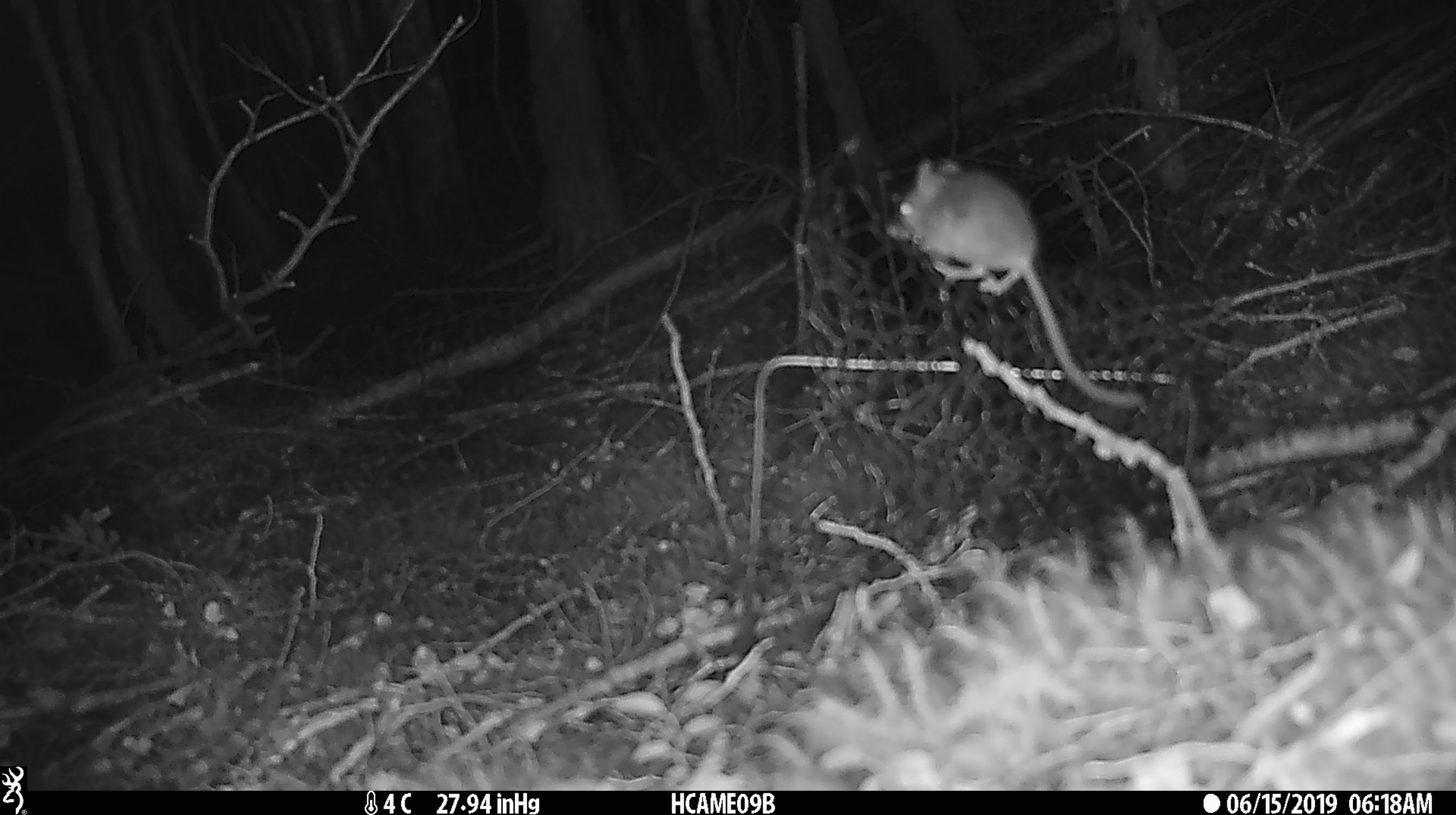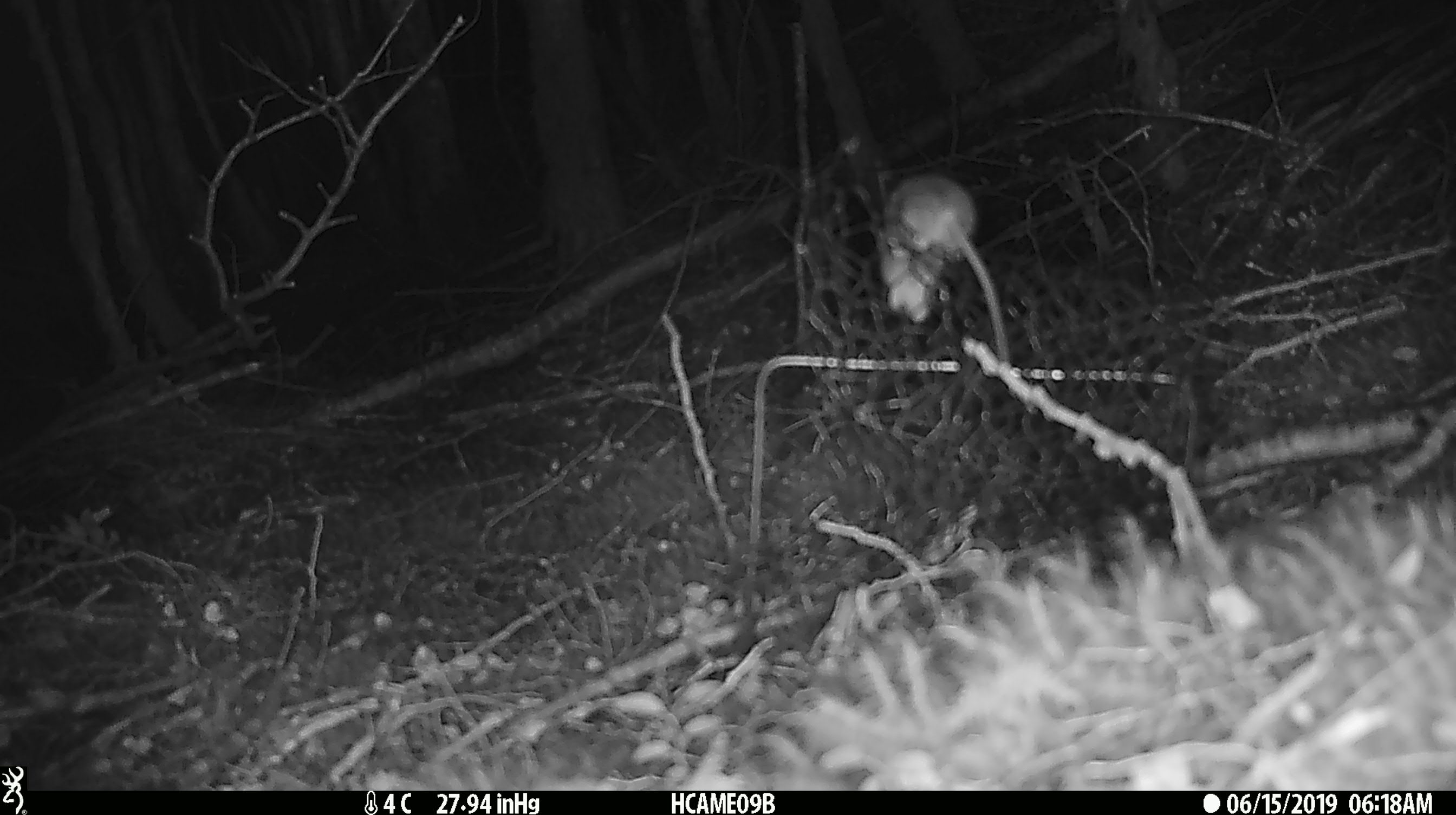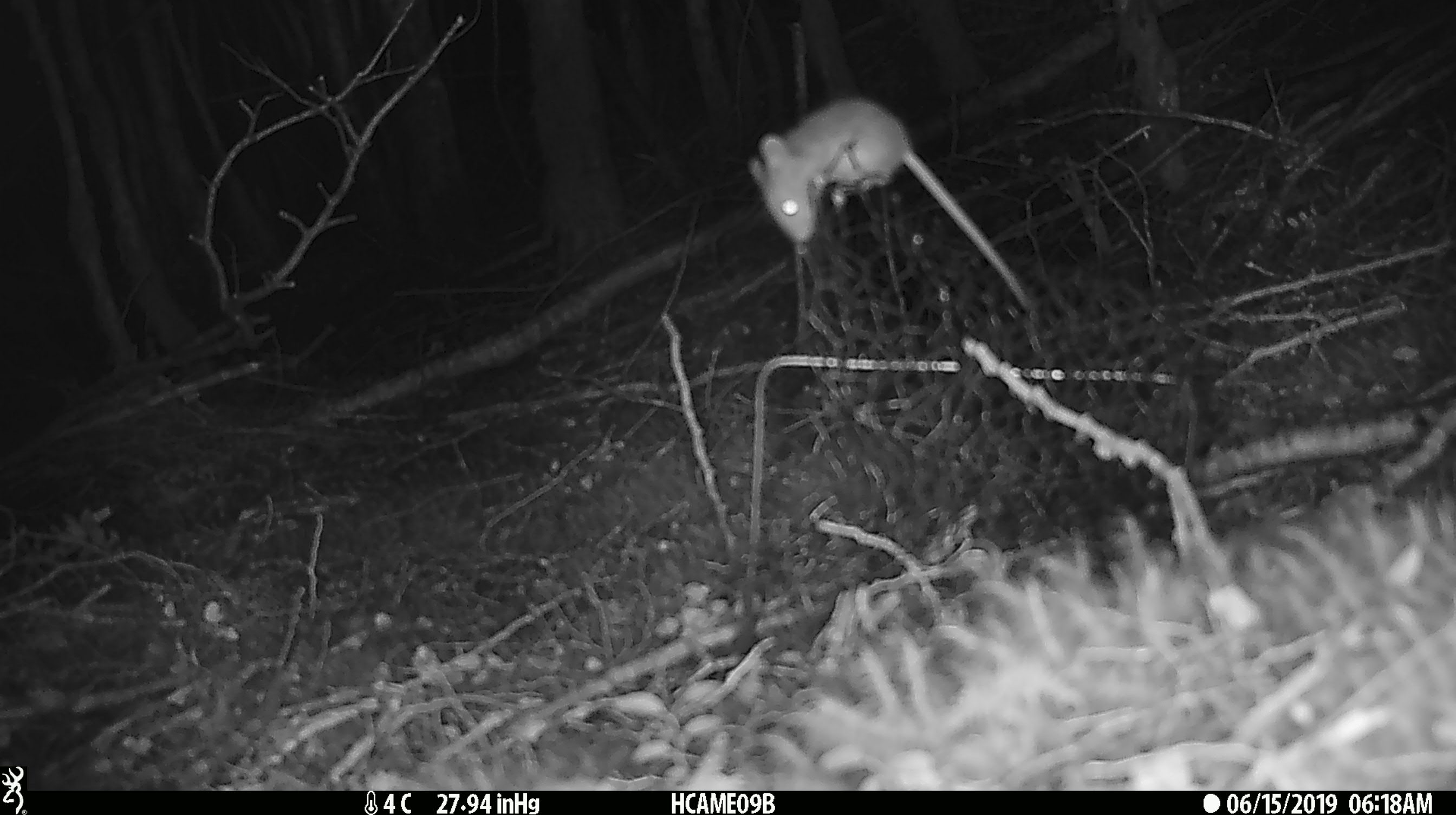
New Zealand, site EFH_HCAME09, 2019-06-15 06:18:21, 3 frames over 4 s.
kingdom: Animalia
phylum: Chordata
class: Mammalia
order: Rodentia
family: Muridae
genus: Mus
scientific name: Mus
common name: mouse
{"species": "mouse (Mus)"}